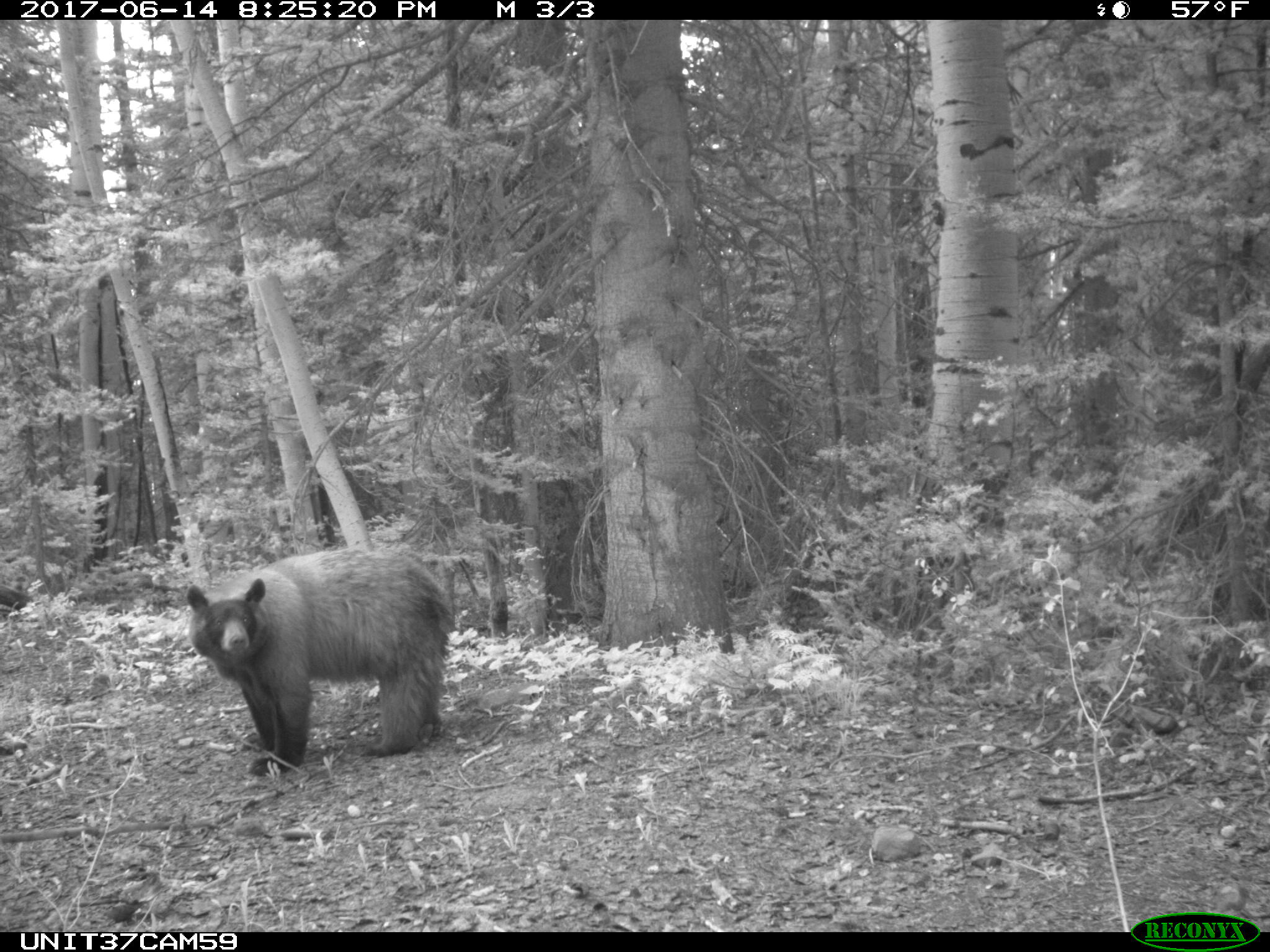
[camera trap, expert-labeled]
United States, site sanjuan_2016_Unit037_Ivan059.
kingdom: Animalia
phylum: Chordata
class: Mammalia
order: Carnivora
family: Ursidae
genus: Ursus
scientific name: Ursus americanus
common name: american black bear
Ursus americanus (american black bear).